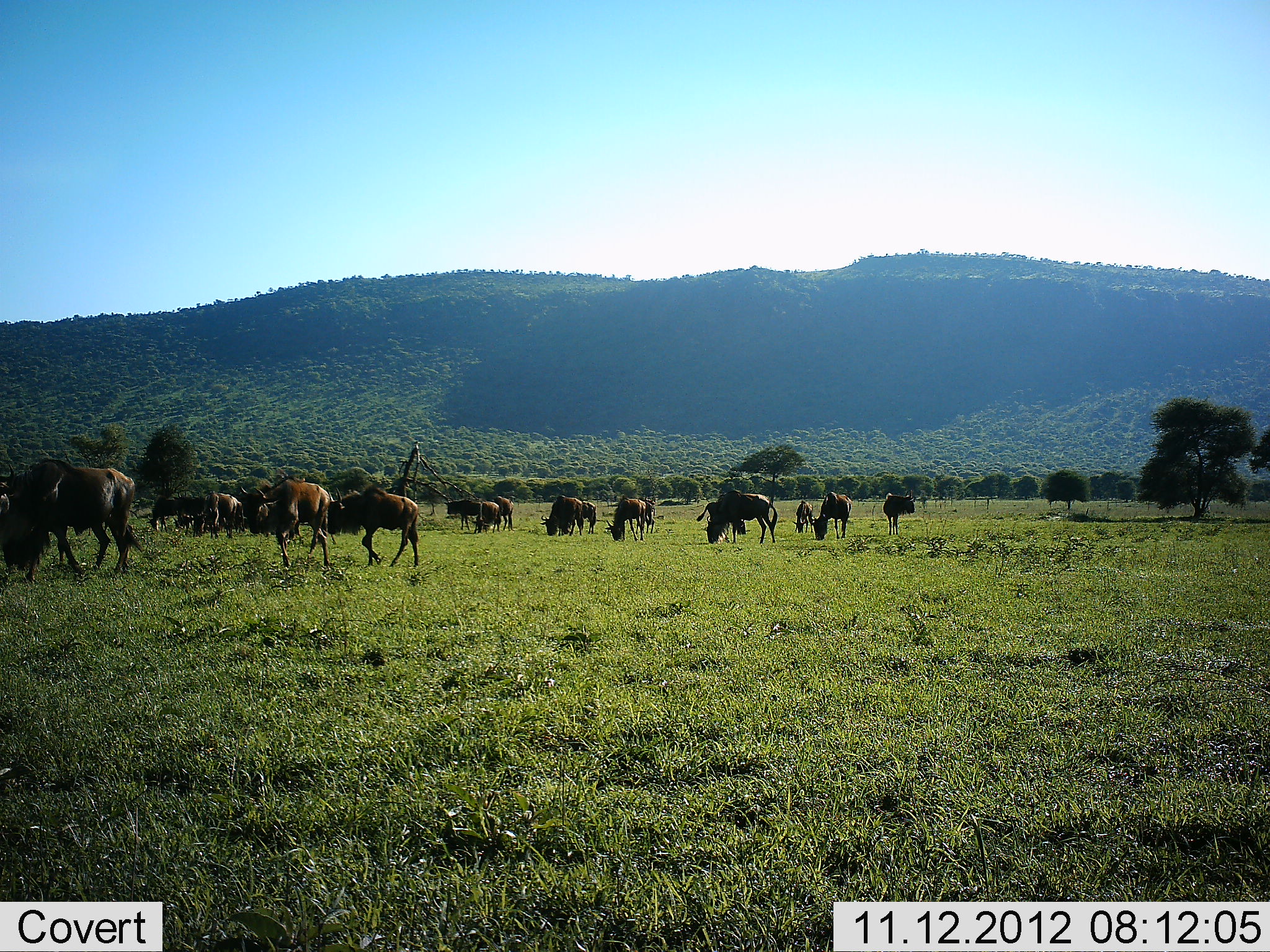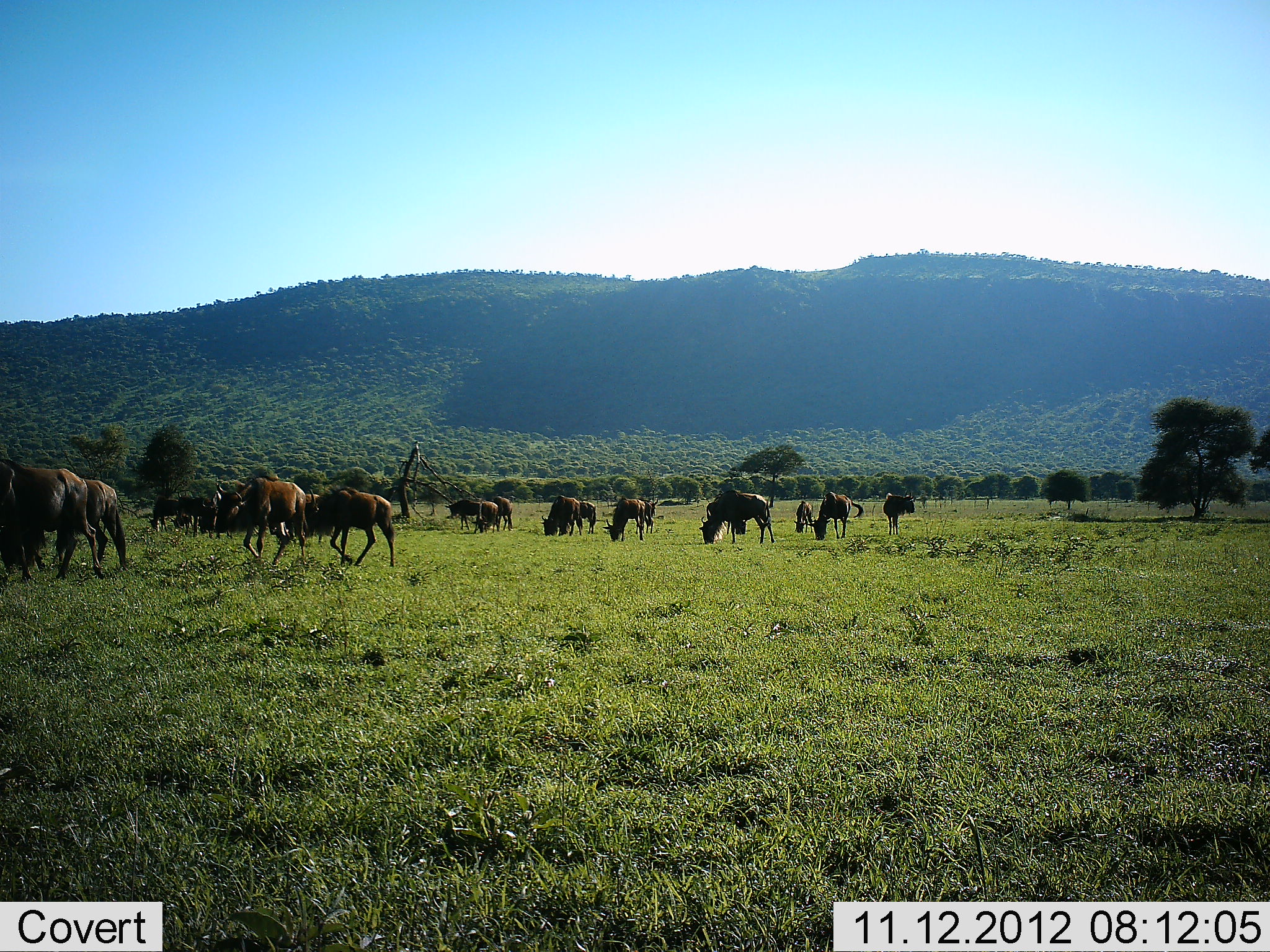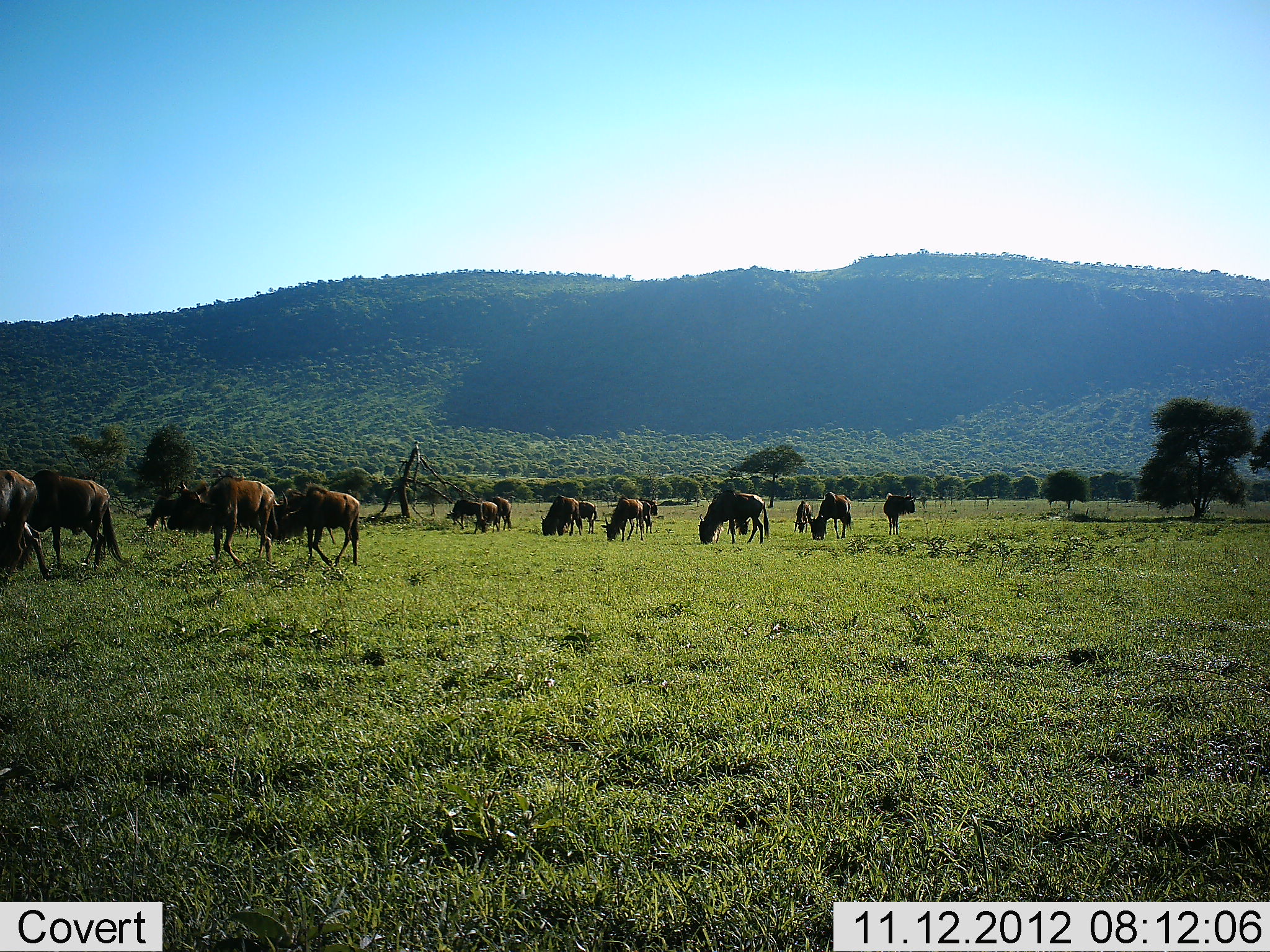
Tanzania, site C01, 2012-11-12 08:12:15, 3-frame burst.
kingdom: Animalia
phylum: Chordata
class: Mammalia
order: Artiodactyla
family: Bovidae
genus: Connochaetes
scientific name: Connochaetes taurinus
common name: blue wildebeest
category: wildebeest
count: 11-50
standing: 30%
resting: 0%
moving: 60%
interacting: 10%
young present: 0%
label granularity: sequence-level